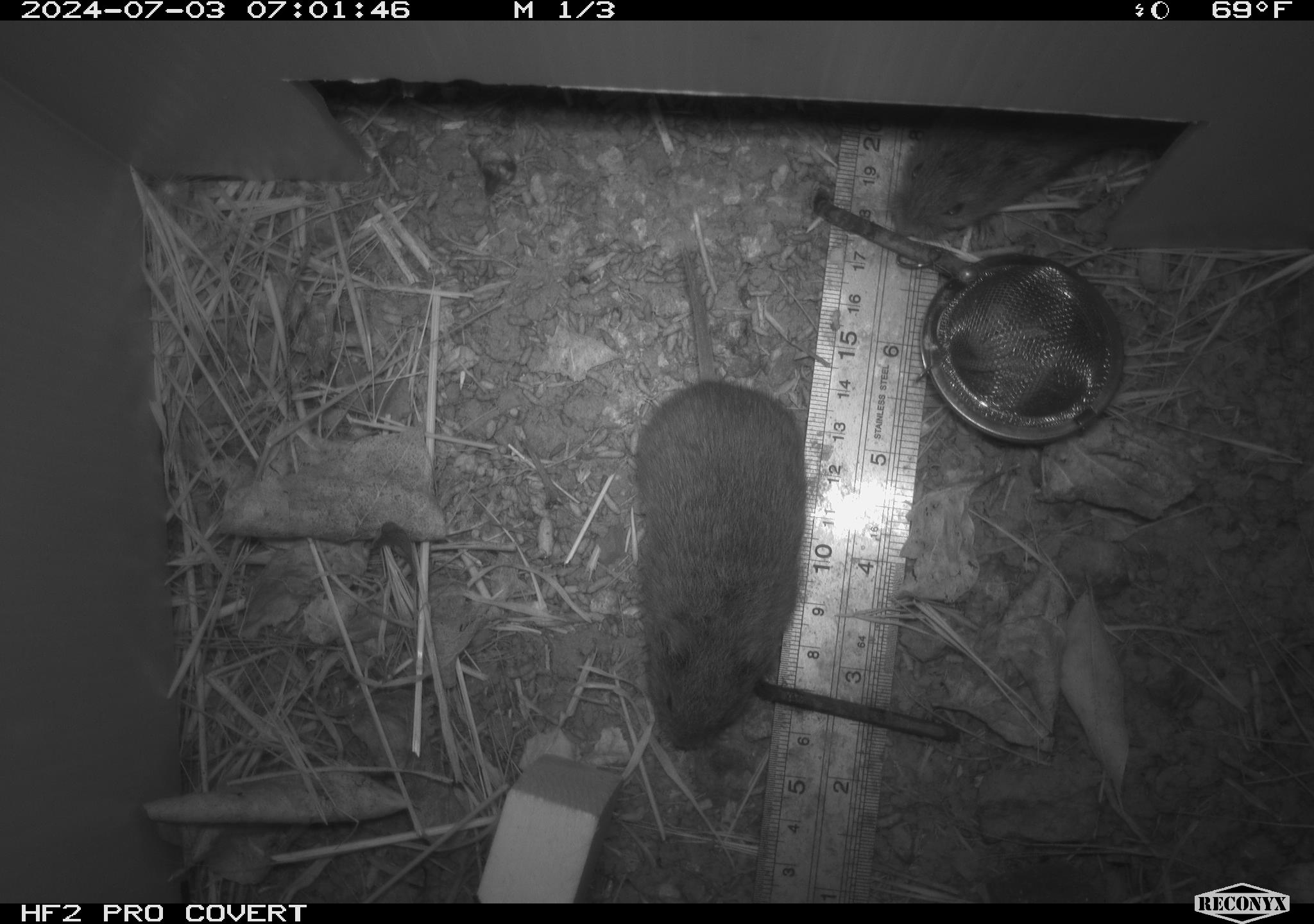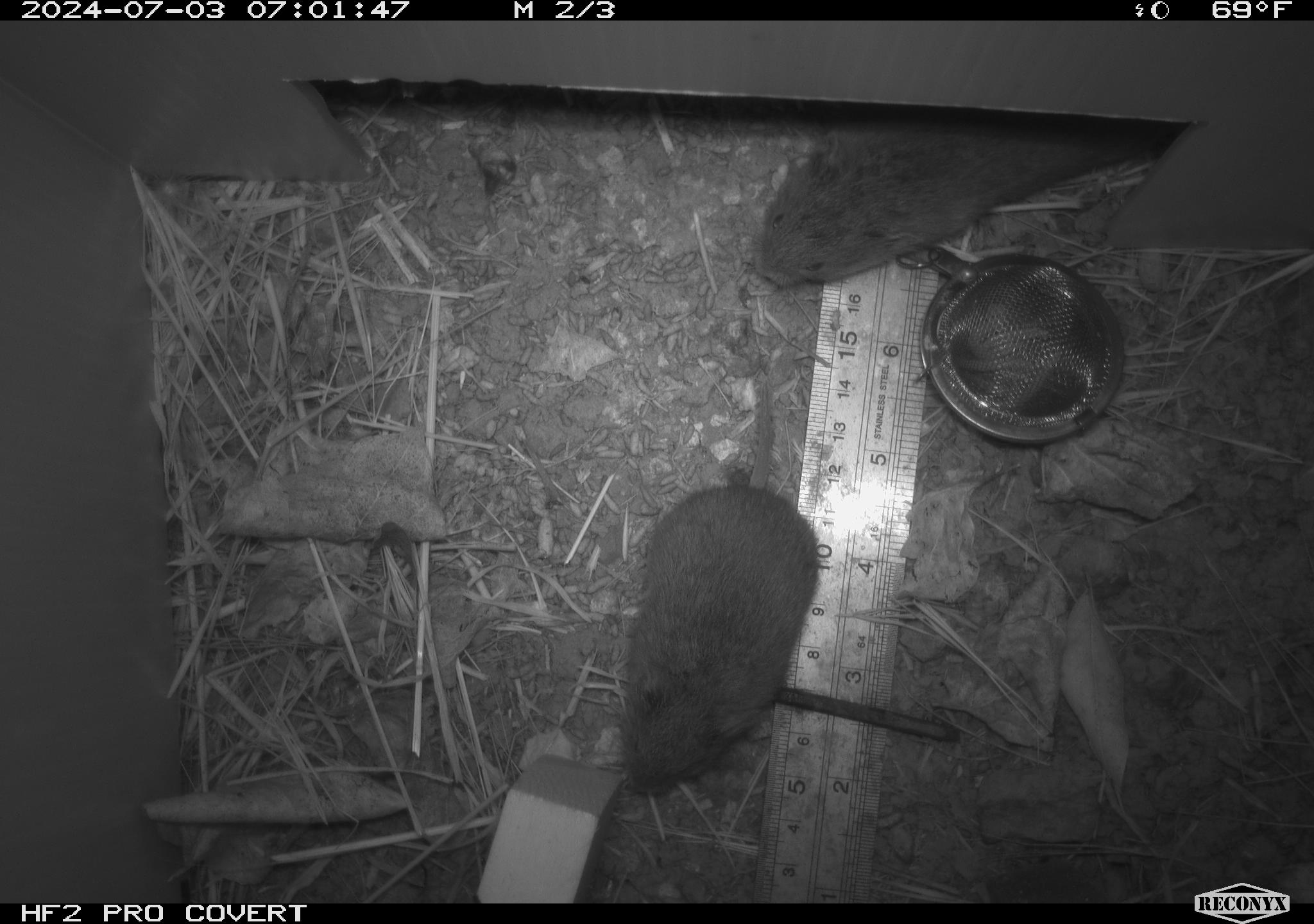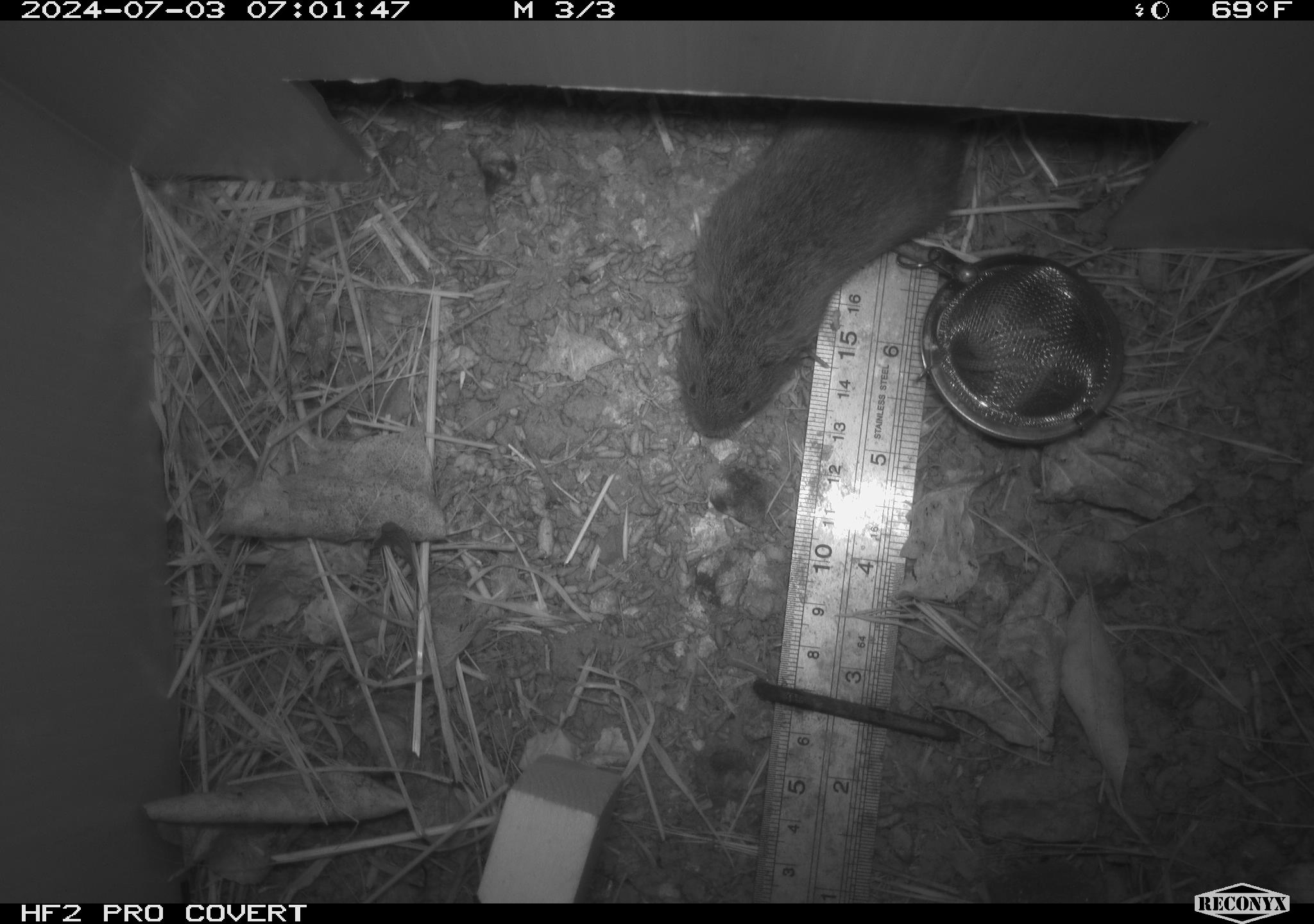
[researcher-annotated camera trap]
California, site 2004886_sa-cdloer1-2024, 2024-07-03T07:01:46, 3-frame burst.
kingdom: Animalia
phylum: Chordata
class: Mammalia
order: Rodentia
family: Cricetidae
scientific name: Arvicolinae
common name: voles, lemmings, and muskrats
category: arvicolinae subfamily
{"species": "arvicolinae subfamily (voles, lemmings, and muskrats) (Arvicolinae)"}